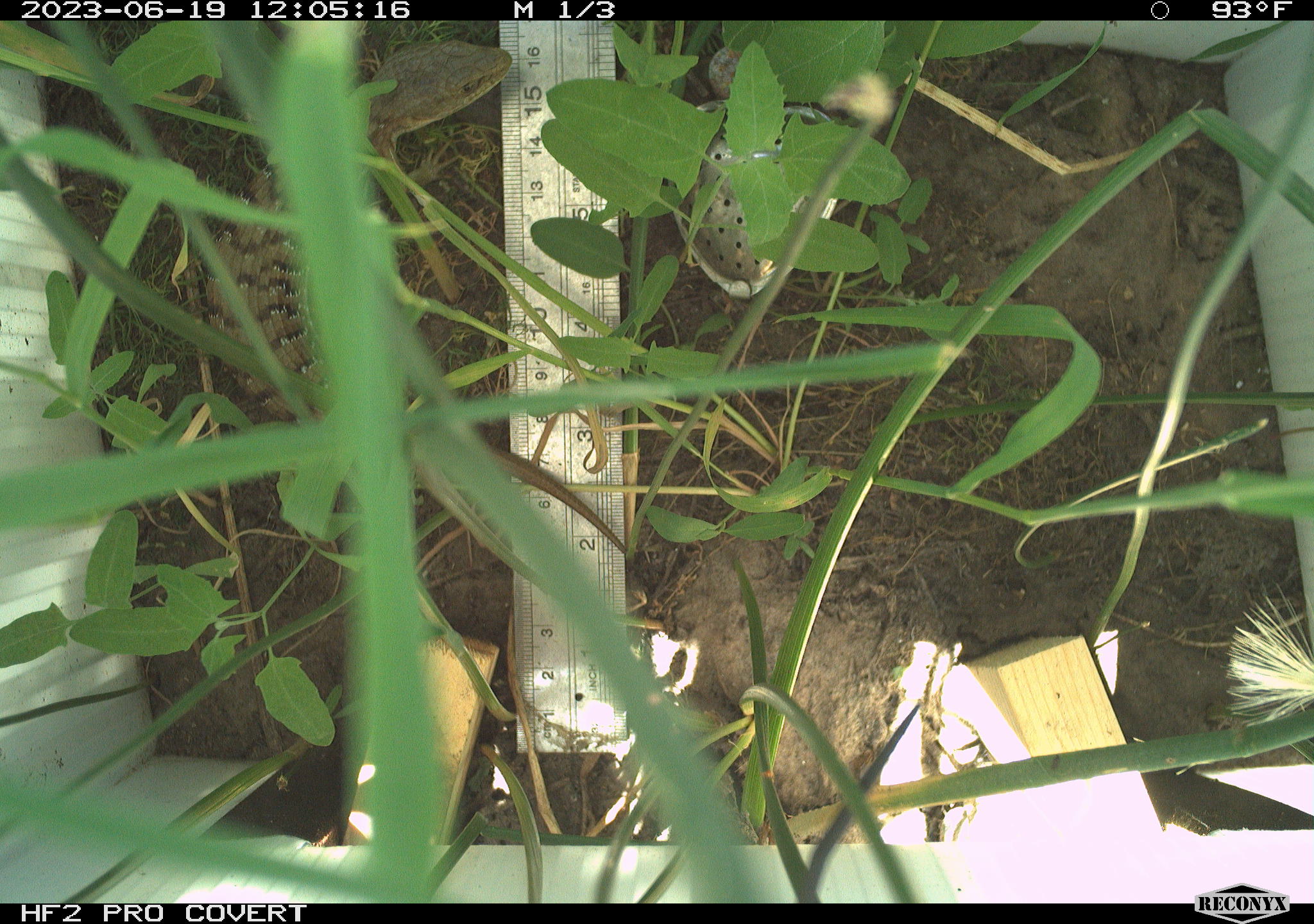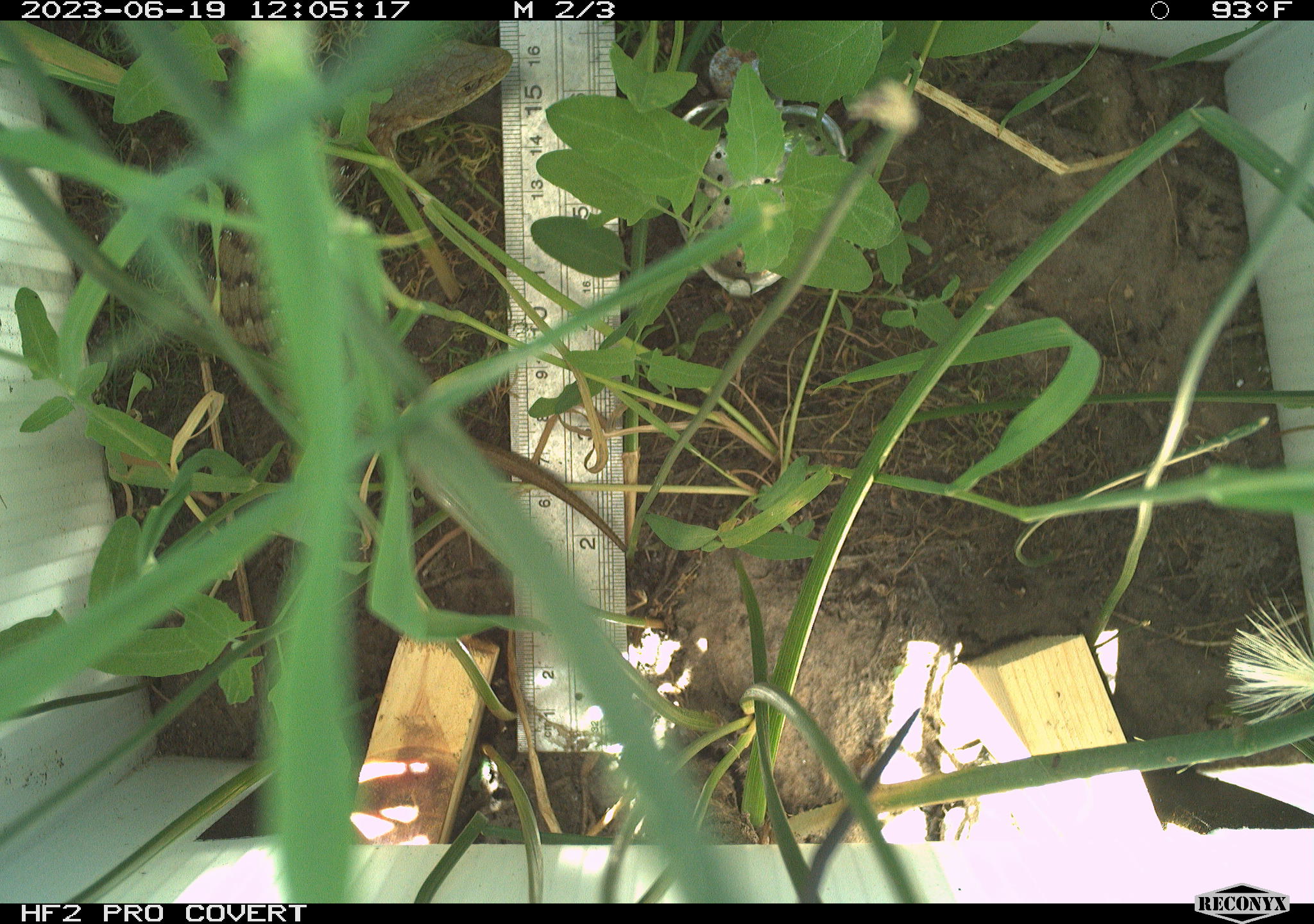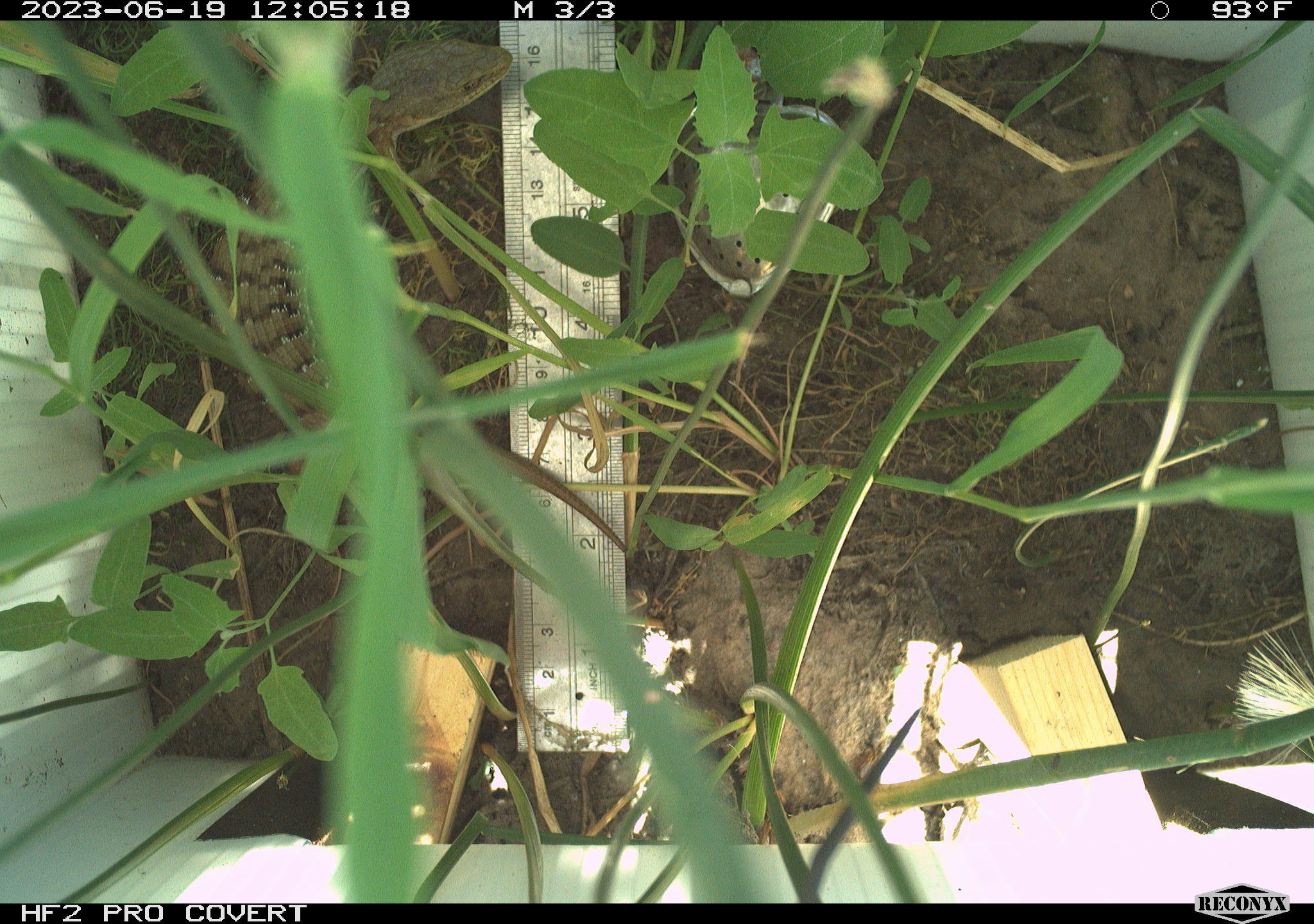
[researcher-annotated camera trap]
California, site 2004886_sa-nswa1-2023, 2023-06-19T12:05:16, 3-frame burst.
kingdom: Animalia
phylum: Chordata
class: Reptilia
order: Squamata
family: Anguidae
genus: Elgaria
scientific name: Elgaria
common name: alligator lizards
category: elgaria species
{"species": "elgaria species (alligator lizards) (Elgaria)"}